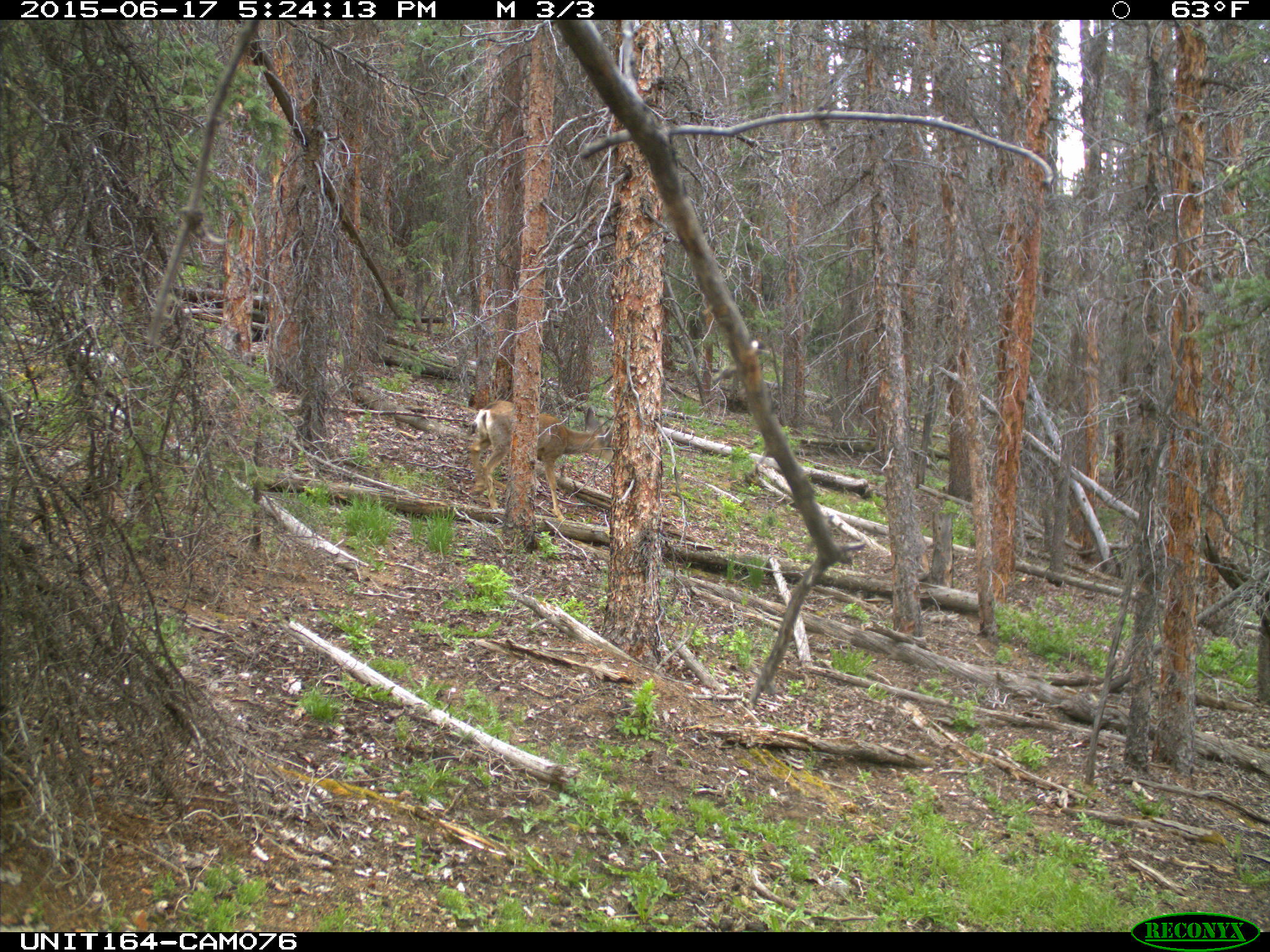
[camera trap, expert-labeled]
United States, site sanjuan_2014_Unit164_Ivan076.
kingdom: Animalia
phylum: Chordata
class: Mammalia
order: Artiodactyla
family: Cervidae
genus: Odocoileus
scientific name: Odocoileus hemionus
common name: mule deer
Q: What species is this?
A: Odocoileus hemionus (mule deer).